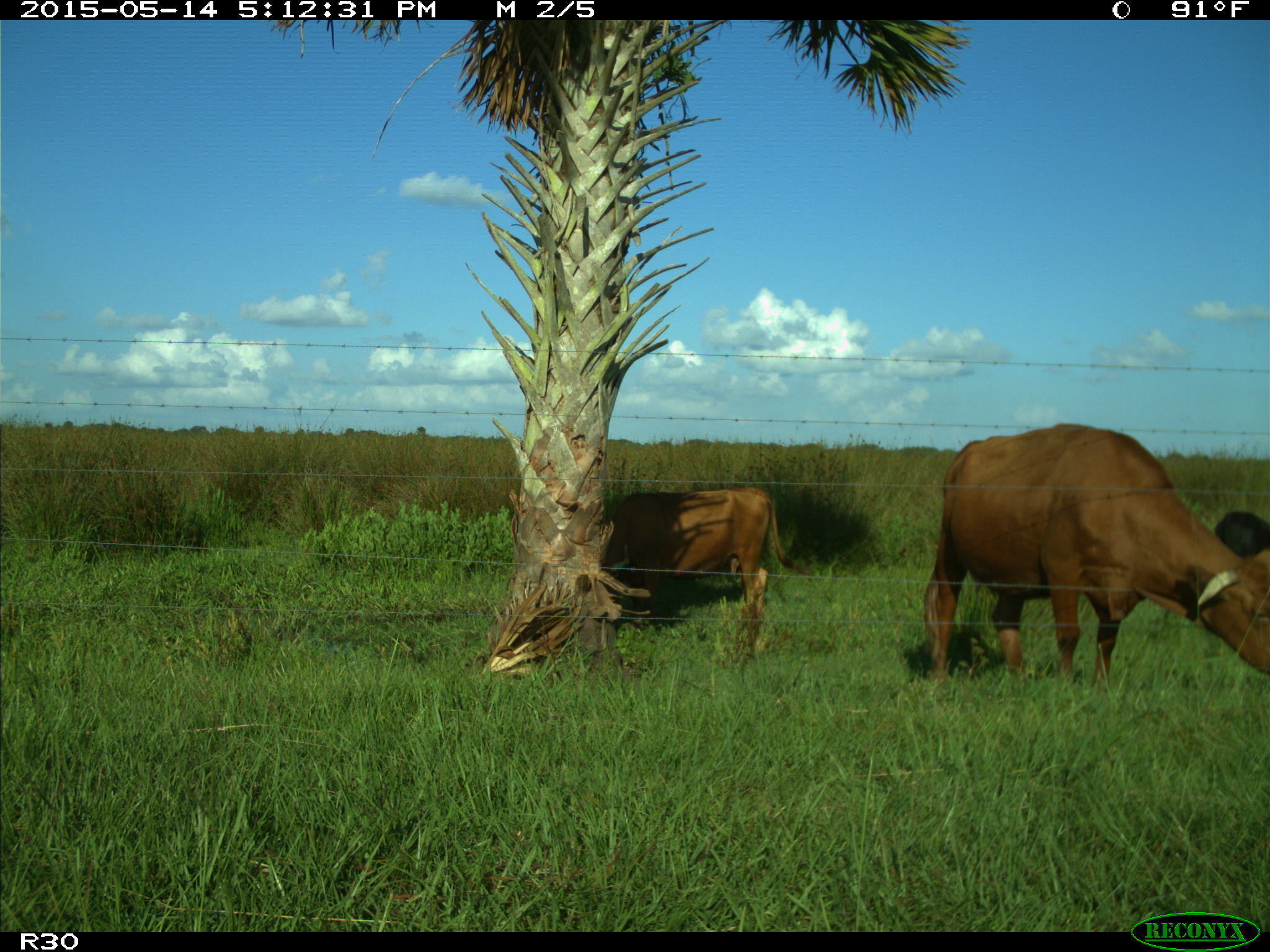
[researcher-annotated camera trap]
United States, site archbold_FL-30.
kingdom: Animalia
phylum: Chordata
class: Mammalia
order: Artiodactyla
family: Bovidae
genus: Bos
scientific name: Bos taurus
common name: domestic cow